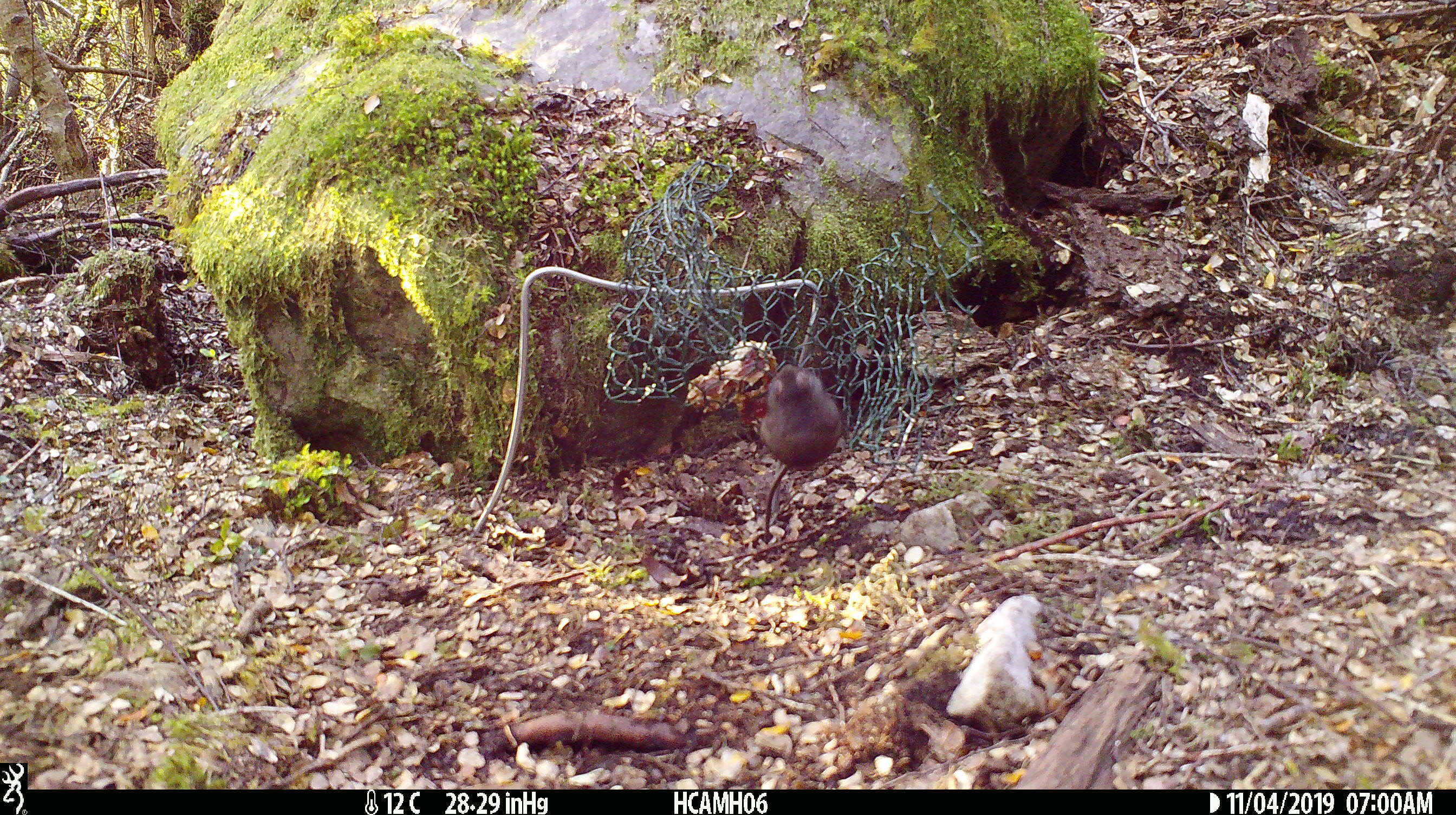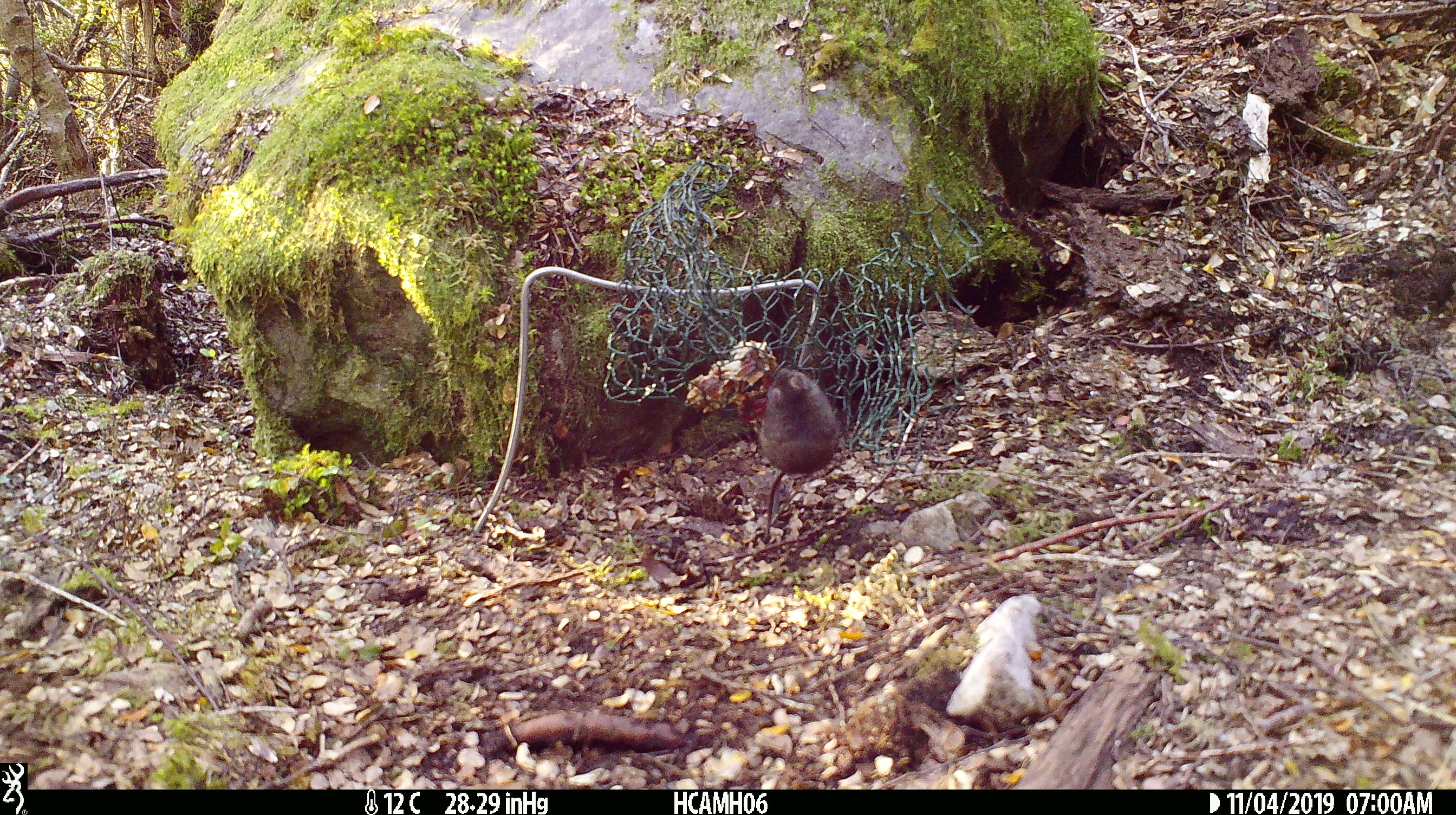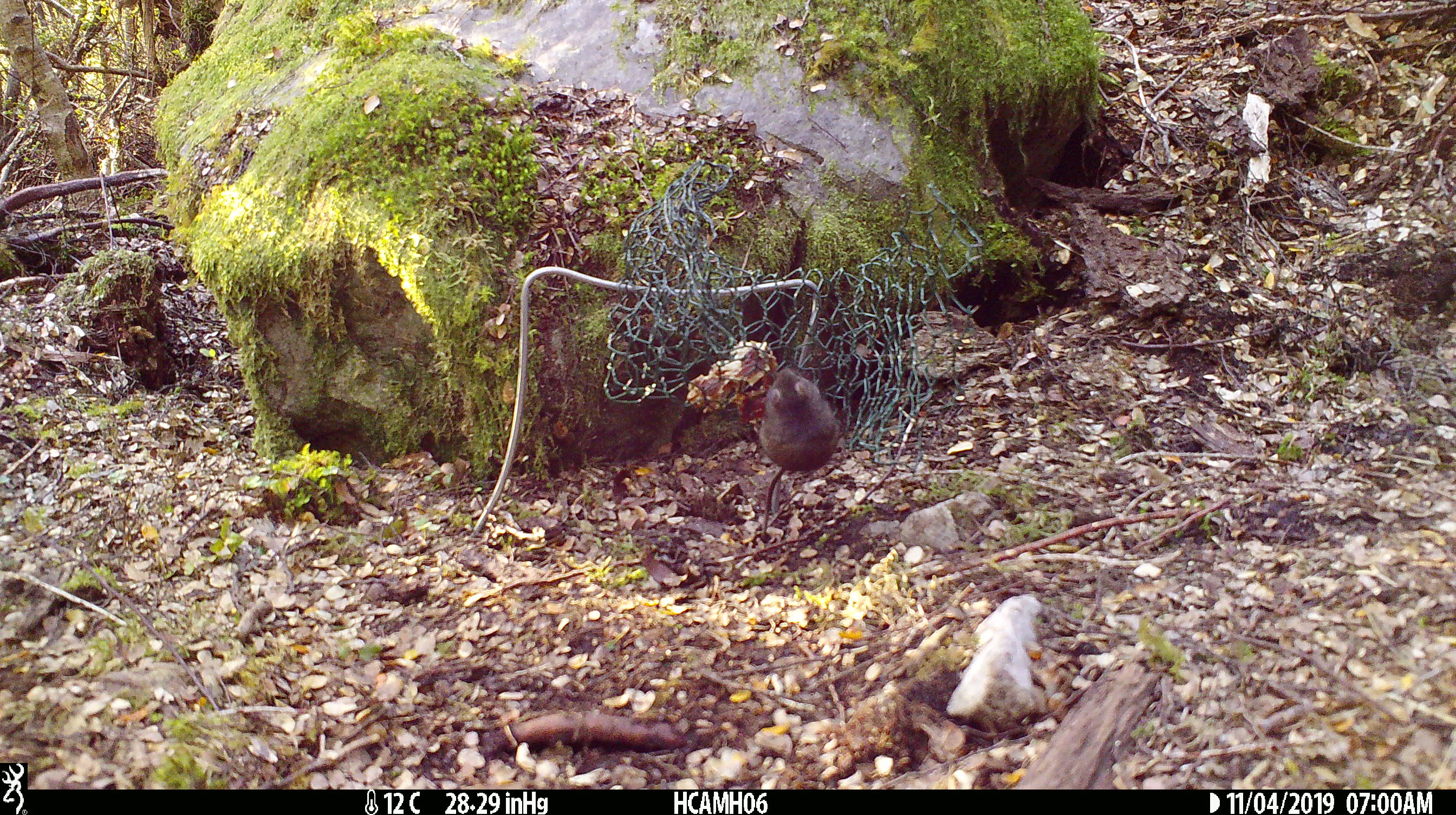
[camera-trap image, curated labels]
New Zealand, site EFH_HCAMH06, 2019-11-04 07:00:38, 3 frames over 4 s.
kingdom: Animalia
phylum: Chordata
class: Mammalia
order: Rodentia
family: Muridae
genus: Mus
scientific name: Mus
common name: mouse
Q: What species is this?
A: Mouse (Mus).